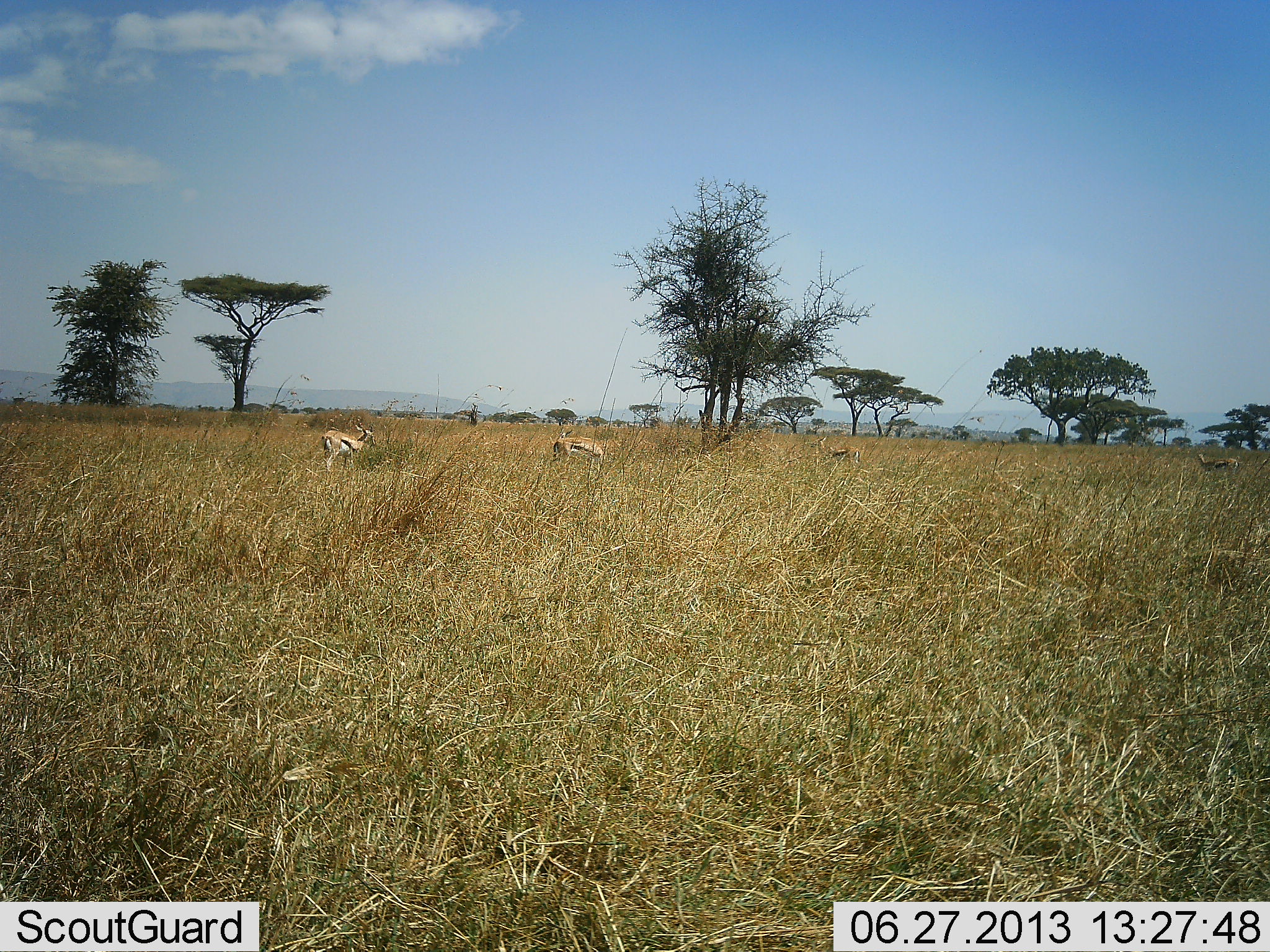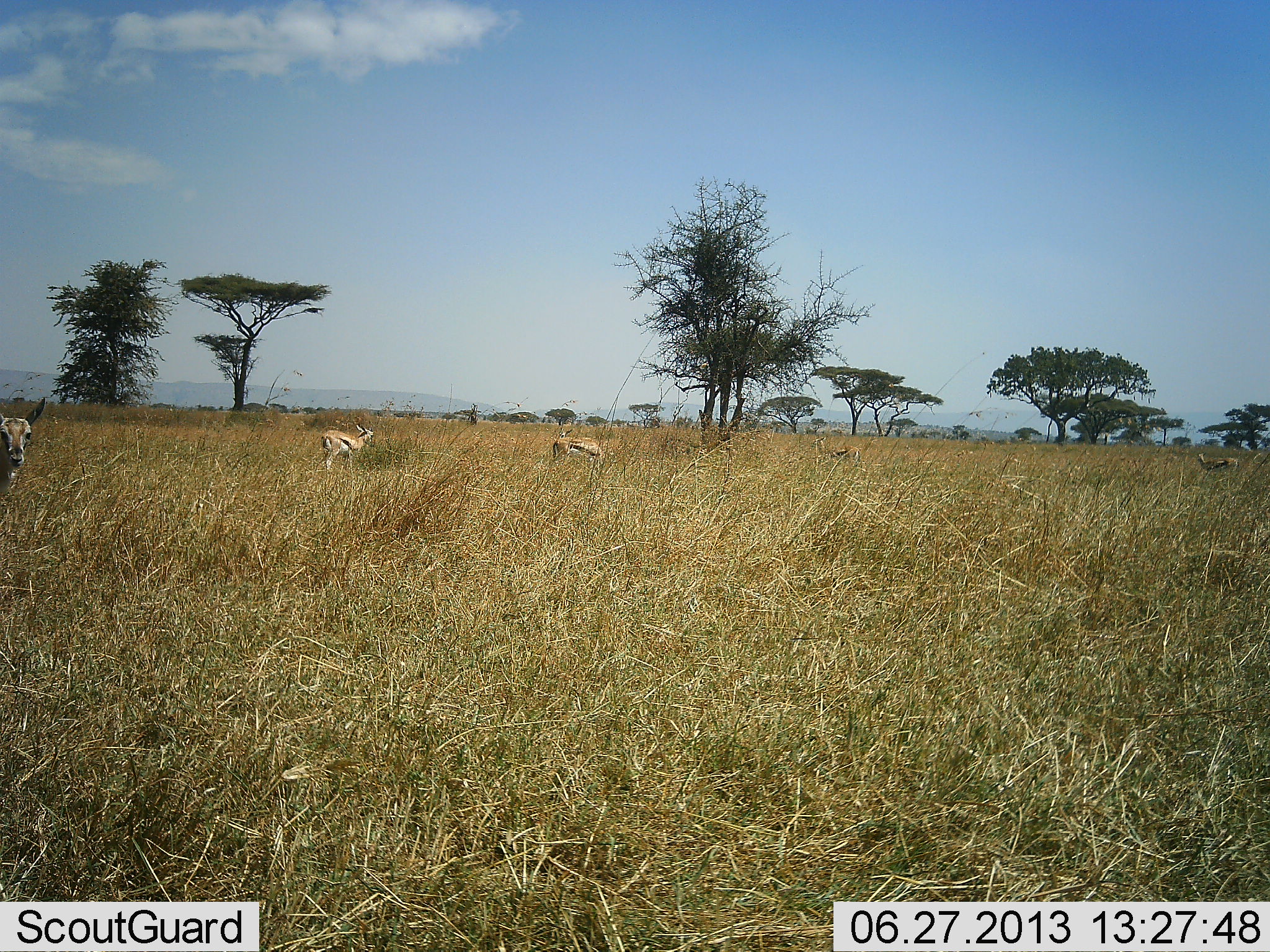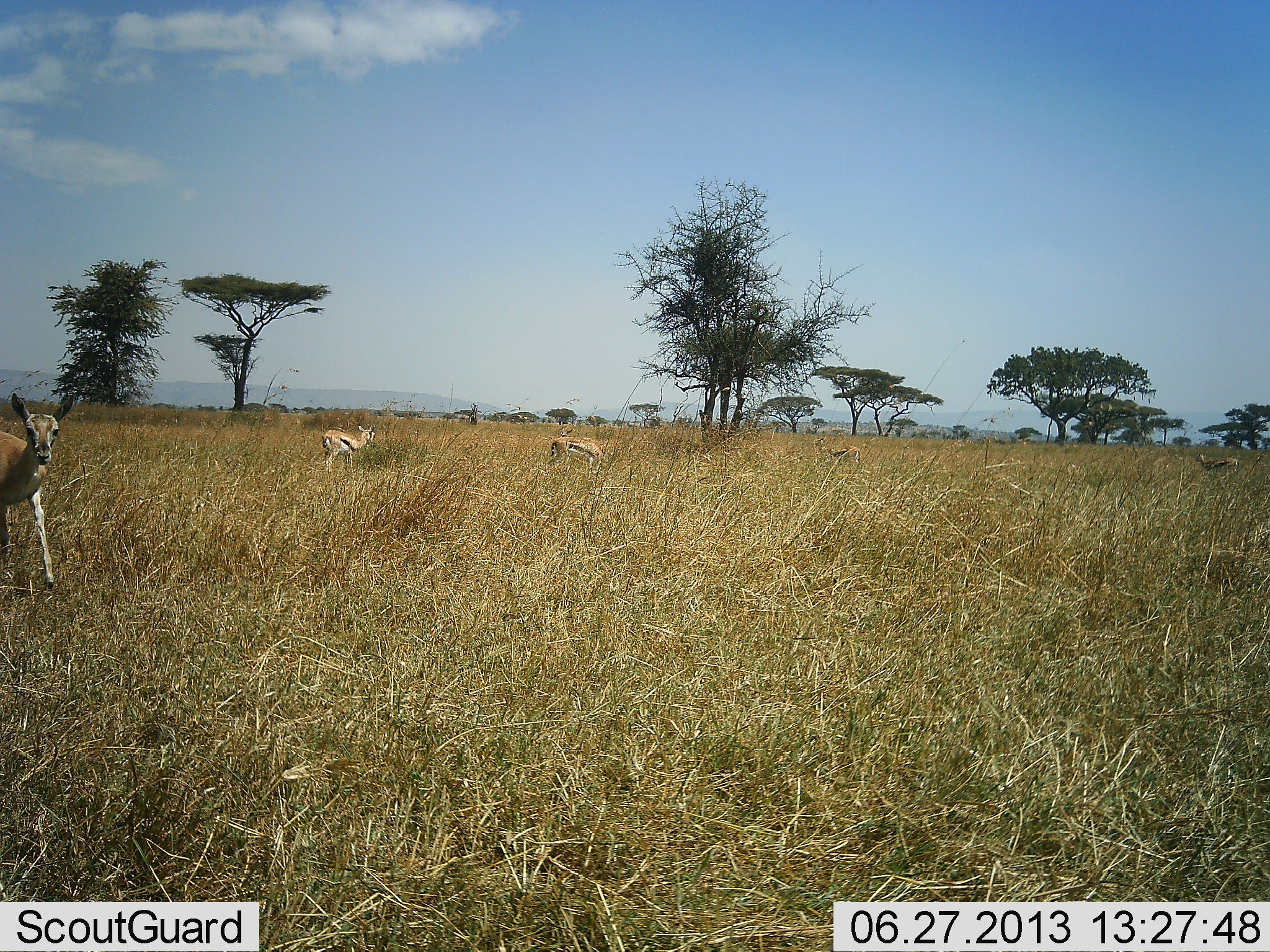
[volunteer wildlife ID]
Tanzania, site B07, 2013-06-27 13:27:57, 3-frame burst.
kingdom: Animalia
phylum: Chordata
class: Mammalia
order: Artiodactyla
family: Bovidae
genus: Eudorcas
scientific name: Eudorcas thomsonii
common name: thomson's gazelle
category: gazellethomsons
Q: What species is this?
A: Gazellethomsons (thomson's gazelle) (Eudorcas thomsonii).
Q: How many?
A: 5.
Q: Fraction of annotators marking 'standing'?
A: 100%.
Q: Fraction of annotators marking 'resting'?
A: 0%.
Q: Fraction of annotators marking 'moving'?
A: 70%.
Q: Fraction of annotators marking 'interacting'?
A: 0%.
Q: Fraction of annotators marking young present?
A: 0%.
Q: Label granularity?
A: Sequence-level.